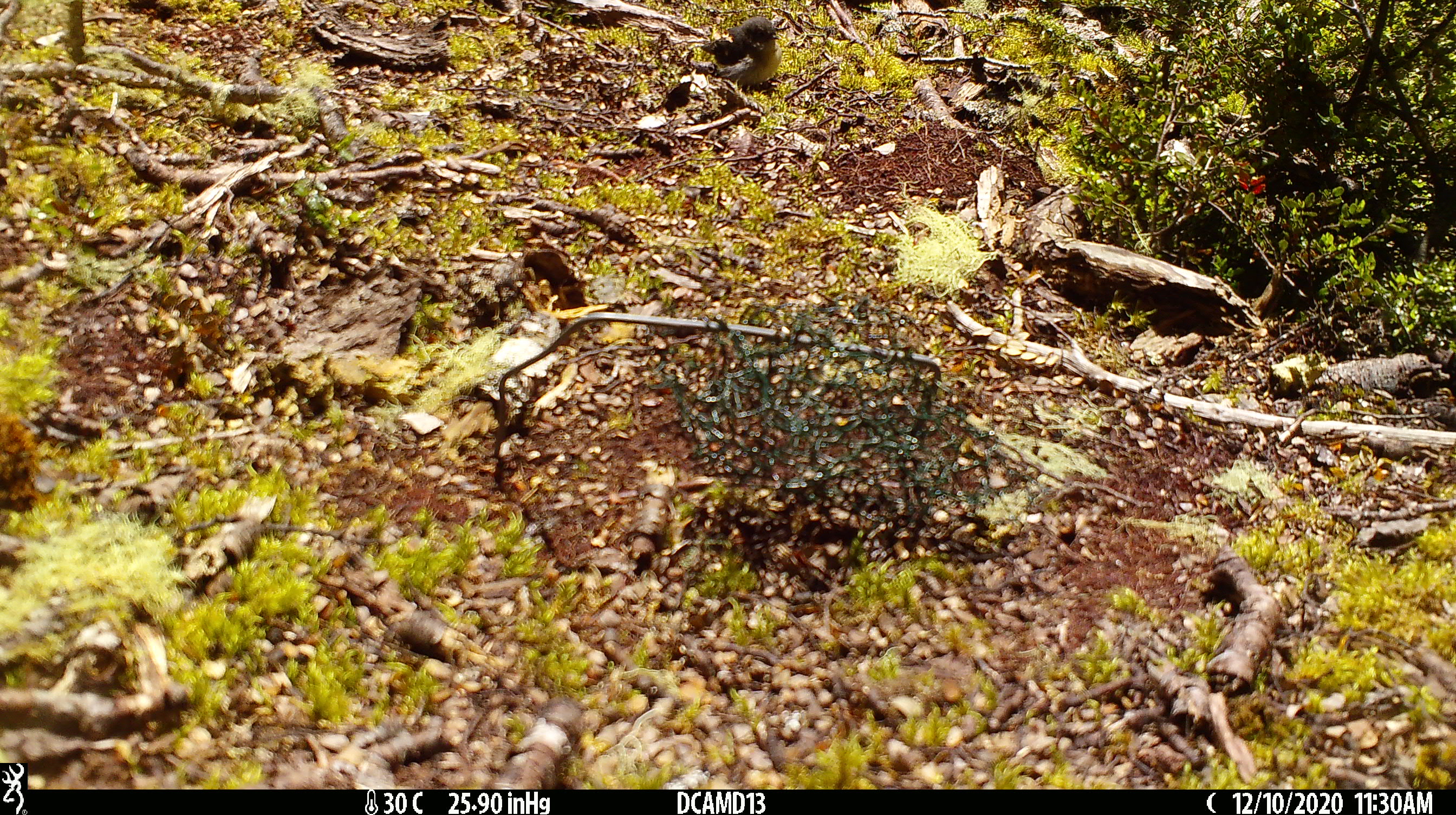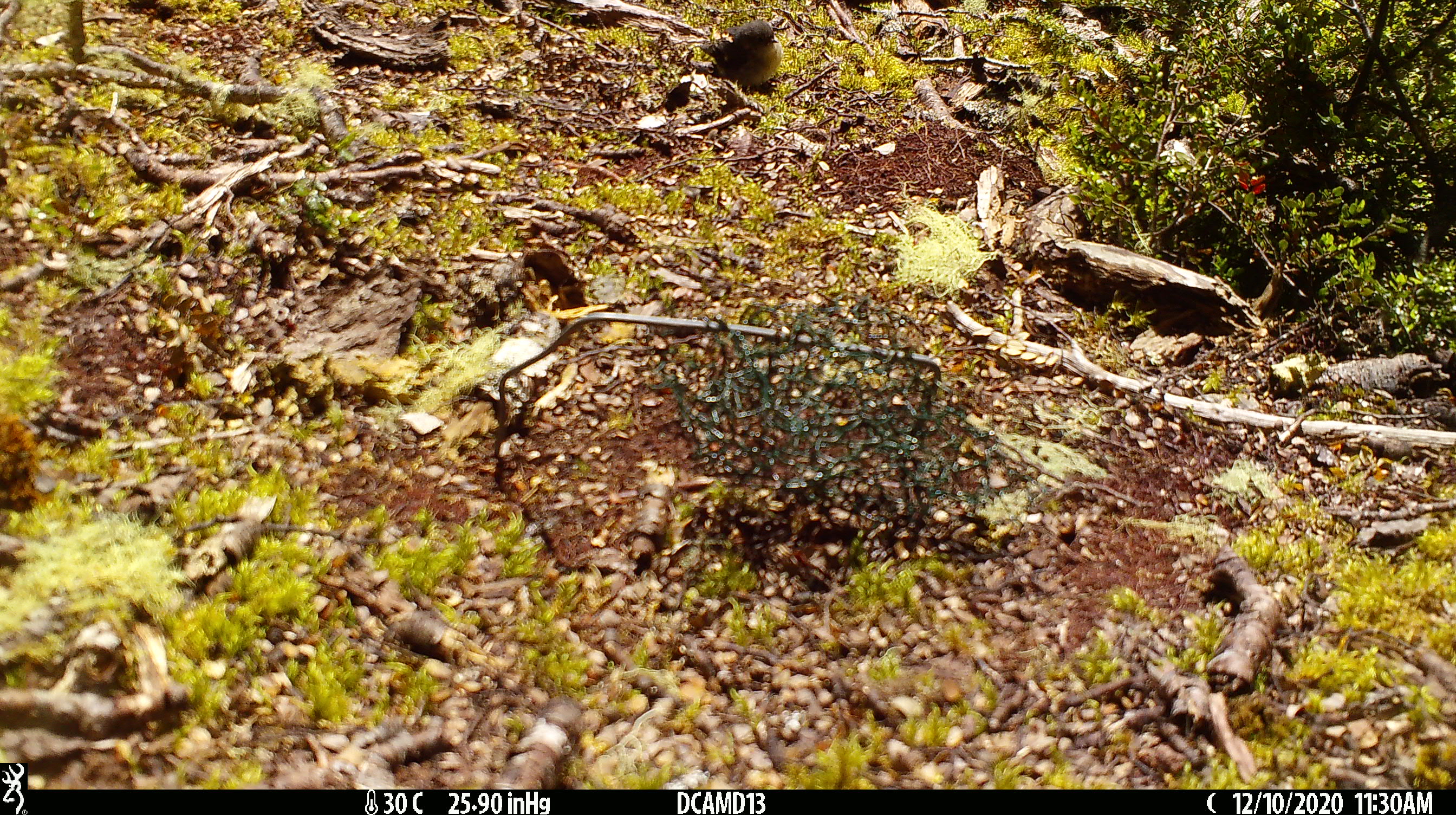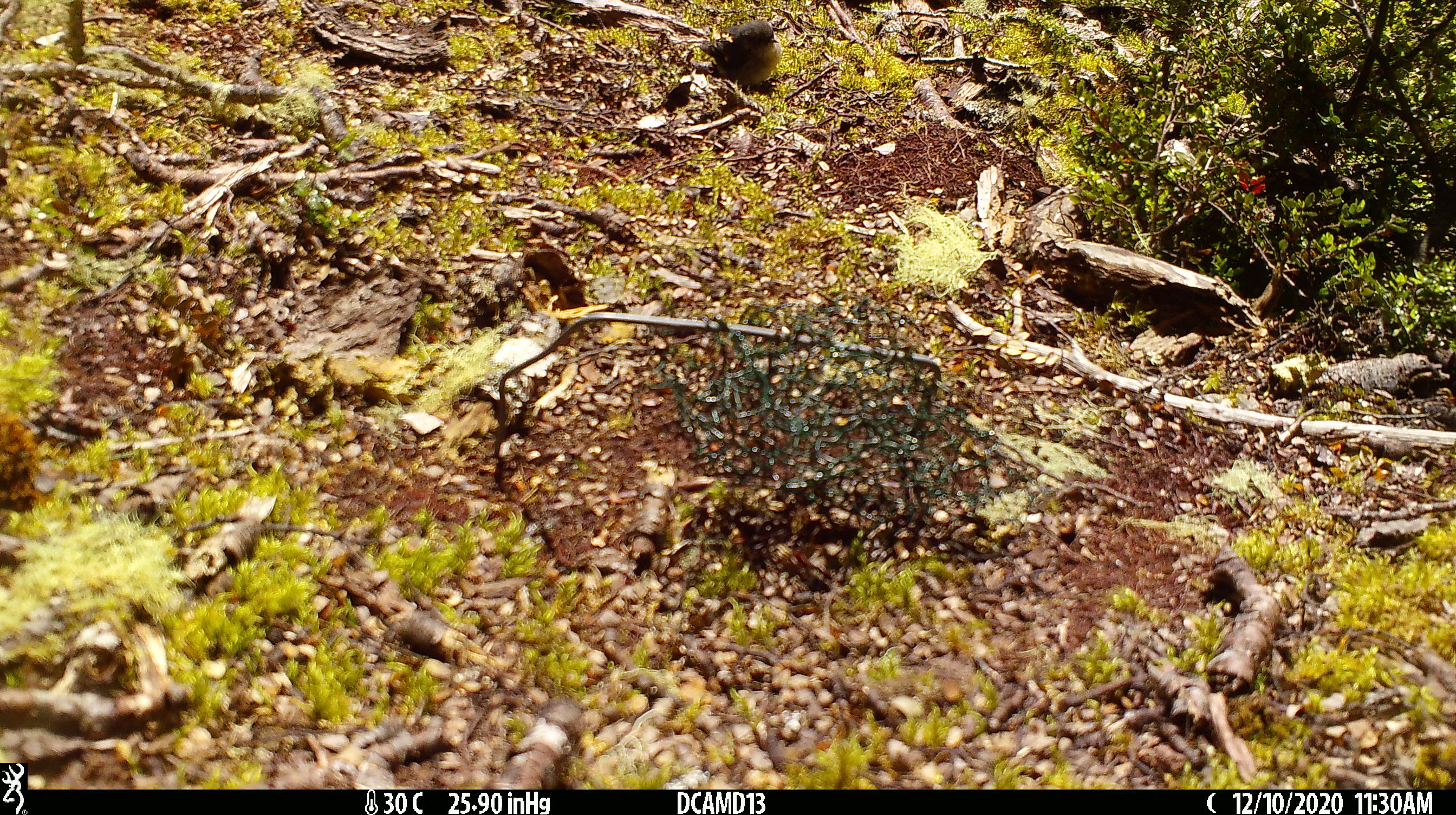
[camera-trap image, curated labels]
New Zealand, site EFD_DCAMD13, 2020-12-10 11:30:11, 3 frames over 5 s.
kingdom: Animalia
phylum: Chordata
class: Aves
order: Passeriformes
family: Petroicidae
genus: Petroica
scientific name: Petroica macrocephala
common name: tomtit